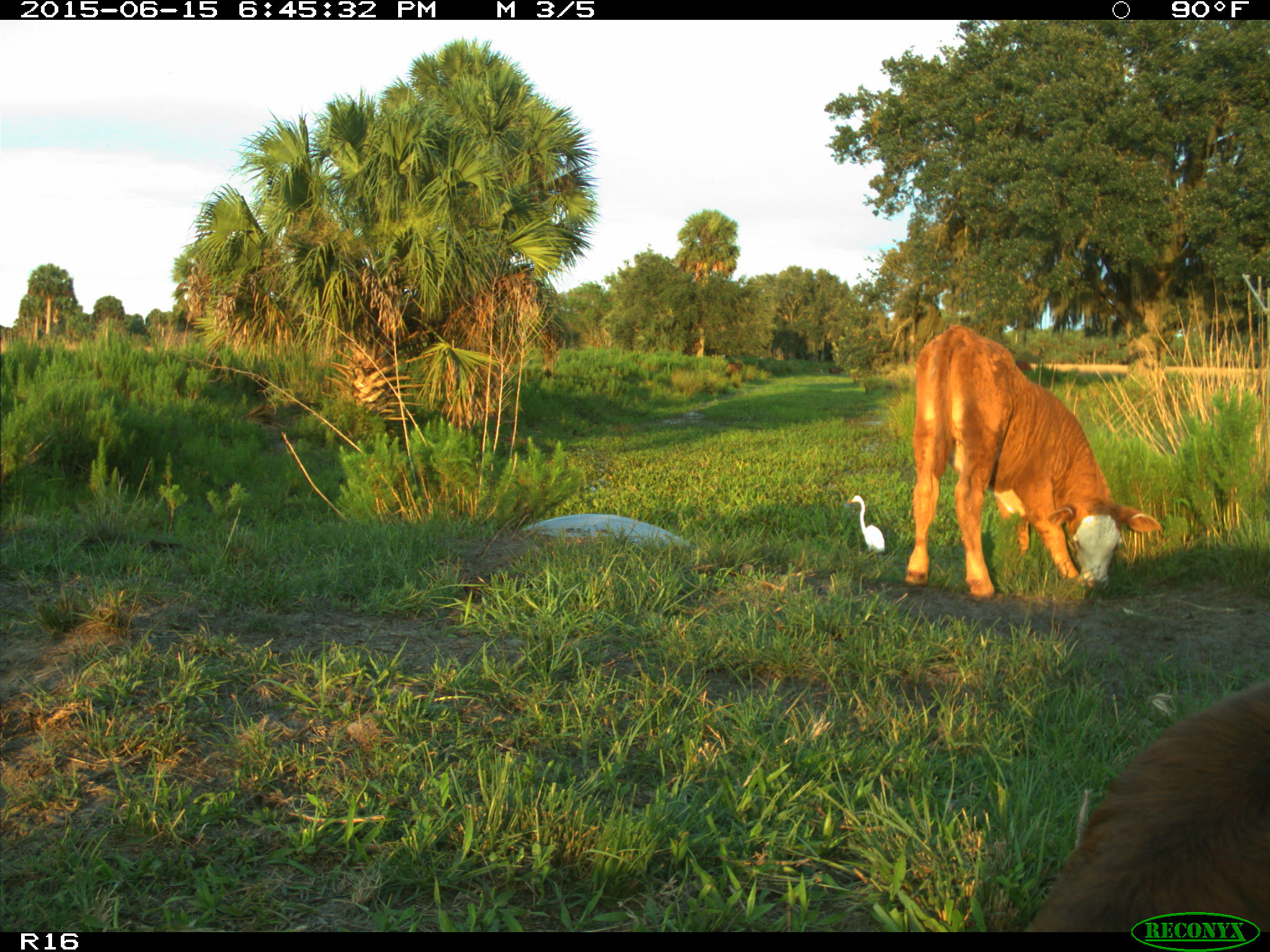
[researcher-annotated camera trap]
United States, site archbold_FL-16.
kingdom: Animalia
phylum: Chordata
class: Mammalia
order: Artiodactyla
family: Bovidae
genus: Bos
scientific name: Bos taurus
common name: domestic cow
Bos taurus (domestic cow).